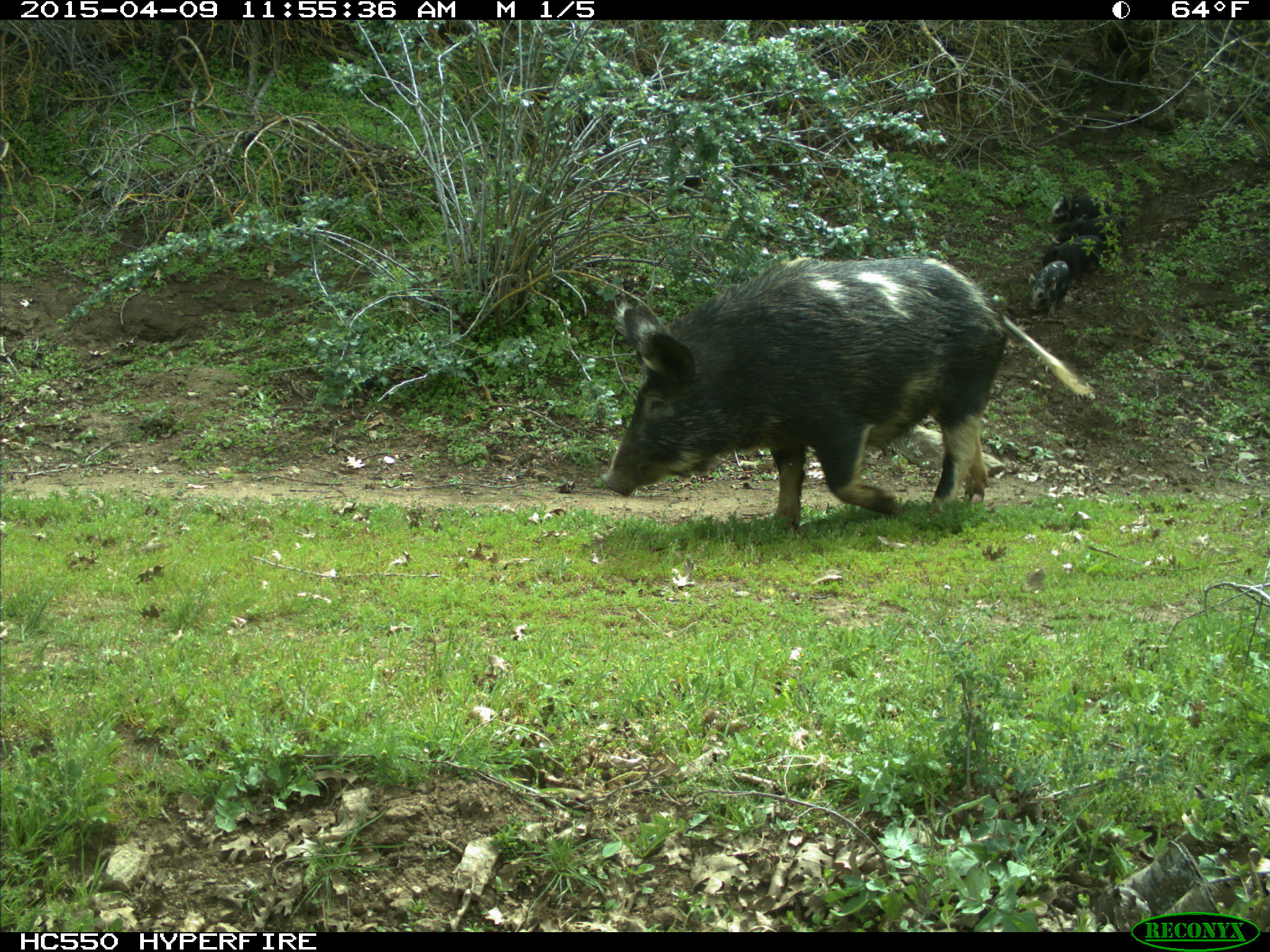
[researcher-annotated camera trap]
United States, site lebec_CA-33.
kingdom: Animalia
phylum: Chordata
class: Mammalia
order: Artiodactyla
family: Suidae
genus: Sus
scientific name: Sus scrofa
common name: wild boar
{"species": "Sus scrofa (wild boar)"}